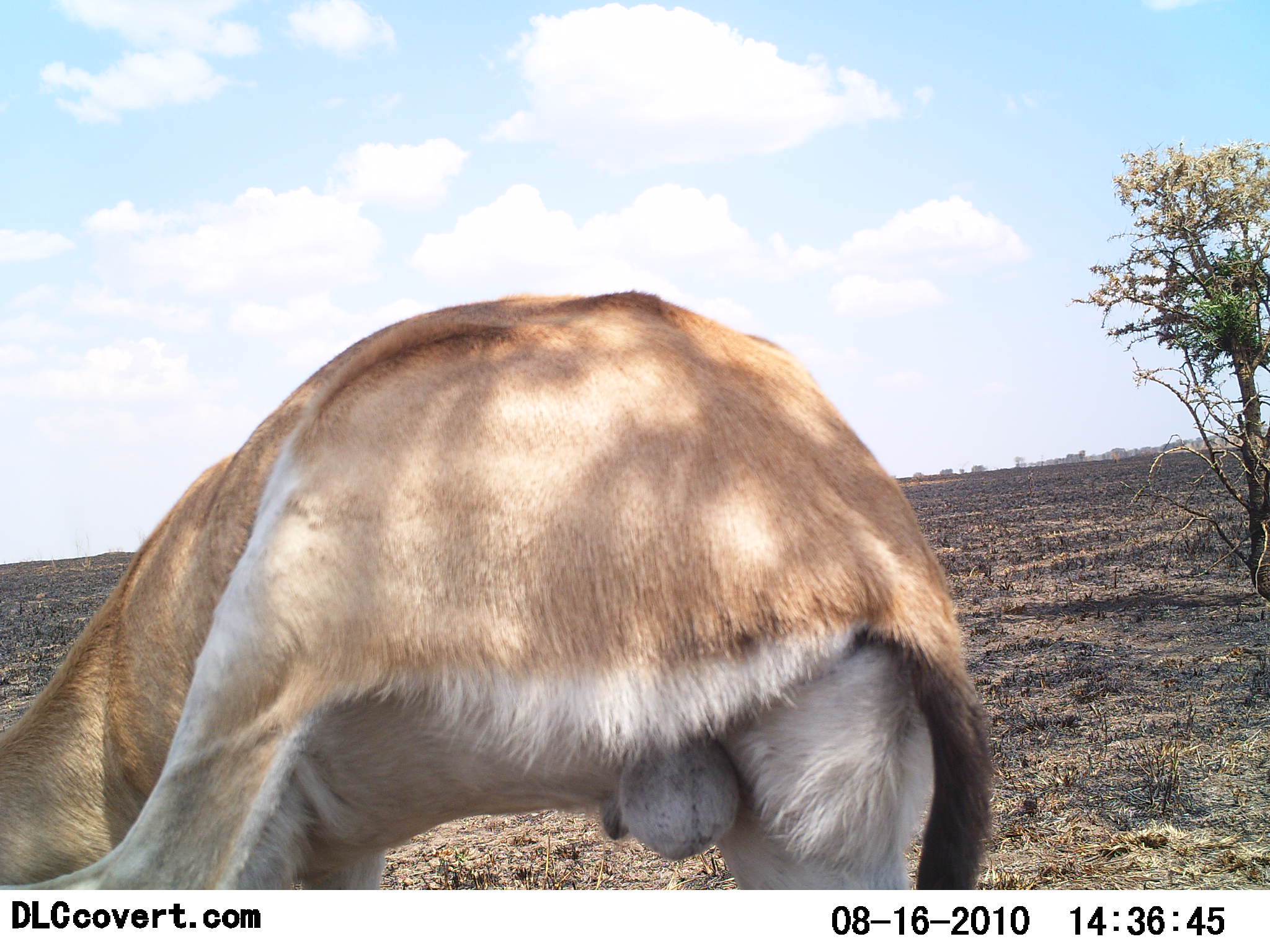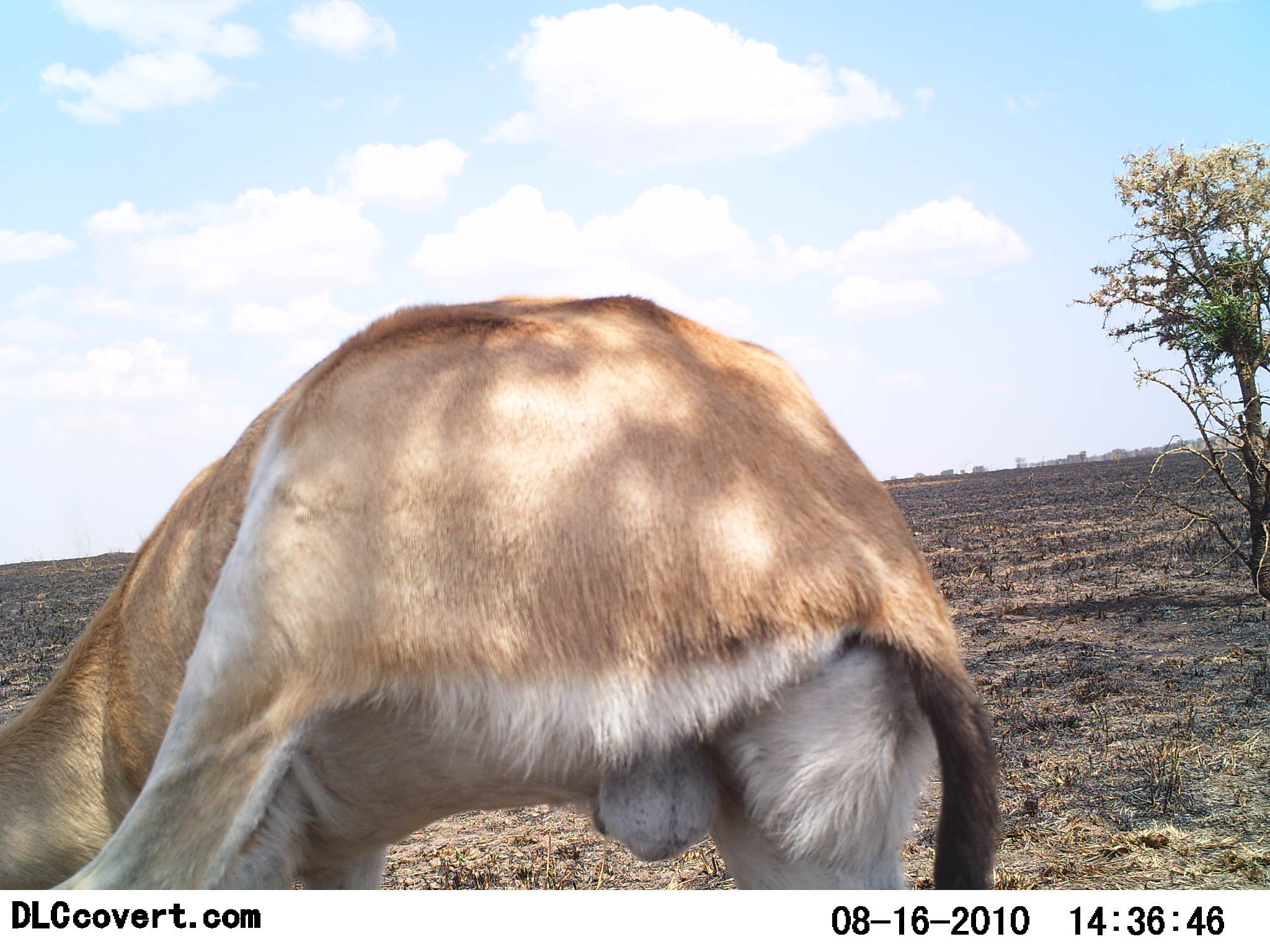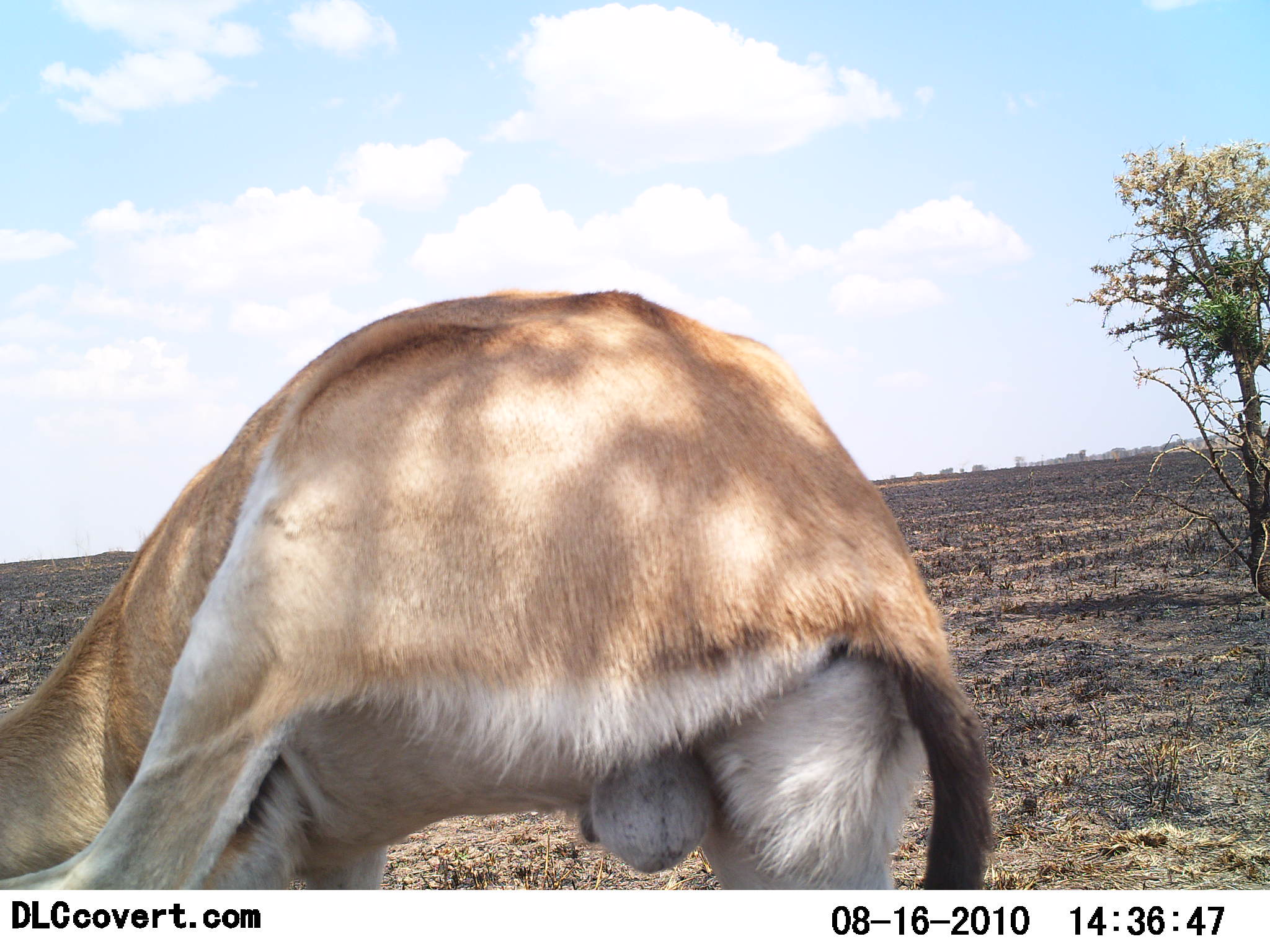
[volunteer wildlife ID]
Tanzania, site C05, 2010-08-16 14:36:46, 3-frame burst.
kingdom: Animalia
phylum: Chordata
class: Mammalia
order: Artiodactyla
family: Bovidae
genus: Nanger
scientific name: Nanger granti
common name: grant's gazelle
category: gazellegrants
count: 1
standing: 67%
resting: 11%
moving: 11%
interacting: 11%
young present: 0%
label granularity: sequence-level